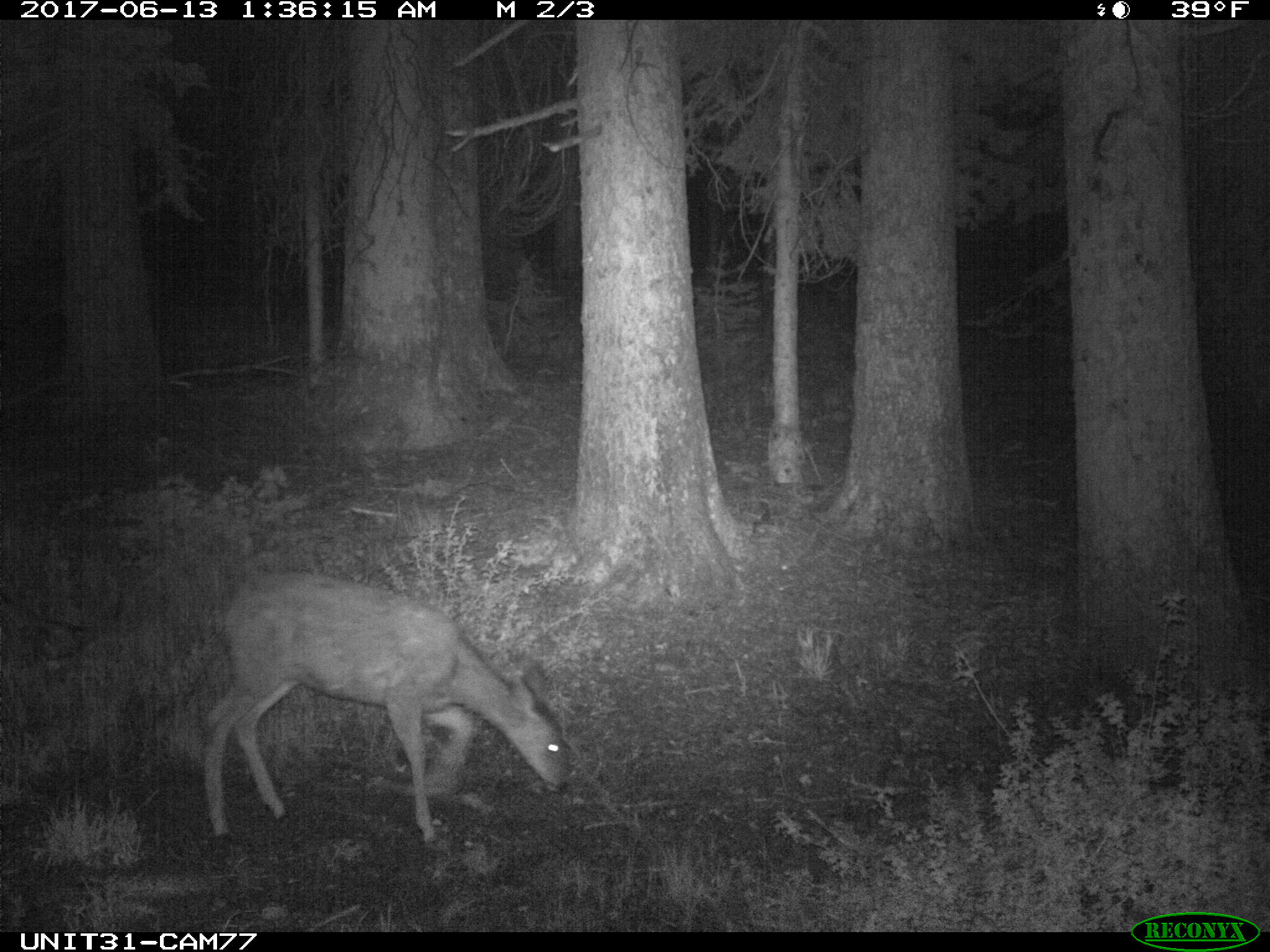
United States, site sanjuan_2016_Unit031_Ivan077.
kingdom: Animalia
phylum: Chordata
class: Mammalia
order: Artiodactyla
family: Cervidae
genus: Odocoileus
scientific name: Odocoileus hemionus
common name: mule deer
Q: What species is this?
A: Odocoileus hemionus (mule deer).